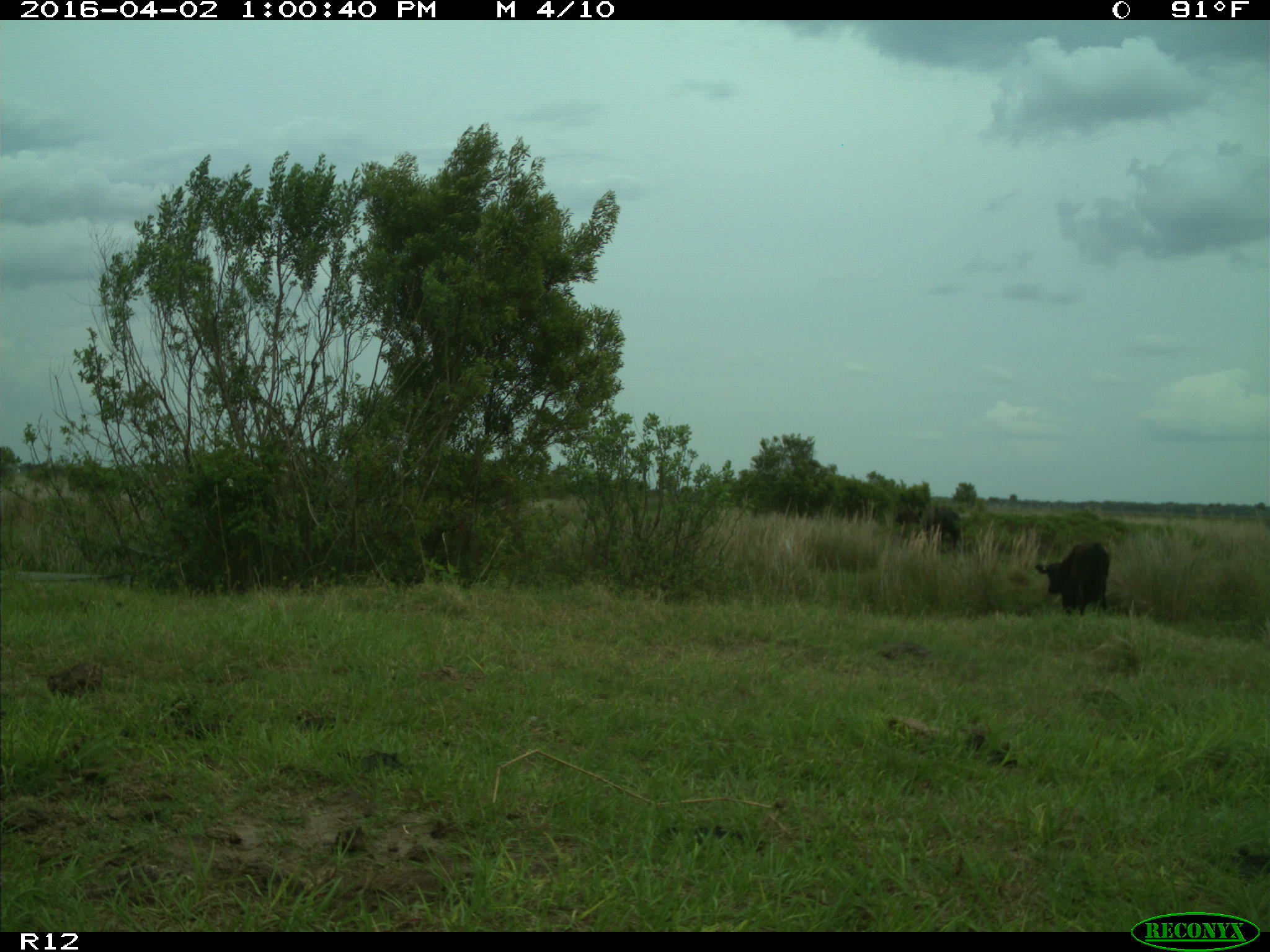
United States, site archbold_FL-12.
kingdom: Animalia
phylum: Chordata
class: Mammalia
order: Artiodactyla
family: Bovidae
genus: Bos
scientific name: Bos taurus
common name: domestic cow